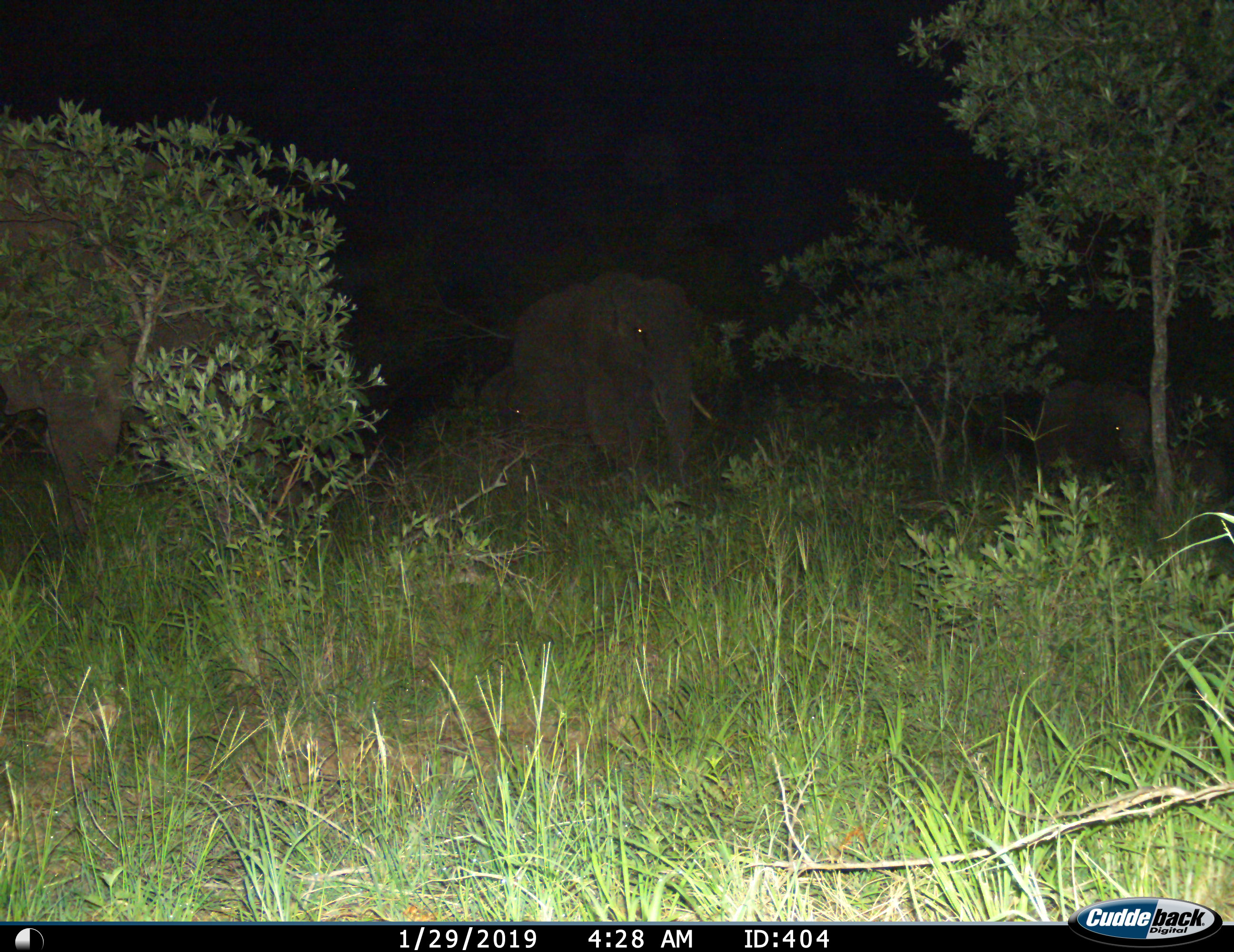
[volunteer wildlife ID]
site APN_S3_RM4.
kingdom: Animalia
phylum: Chordata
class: Mammalia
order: Proboscidea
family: Elephantidae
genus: Loxodonta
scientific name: Loxodonta africana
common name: african bush elephant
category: elephant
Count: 4.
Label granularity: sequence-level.